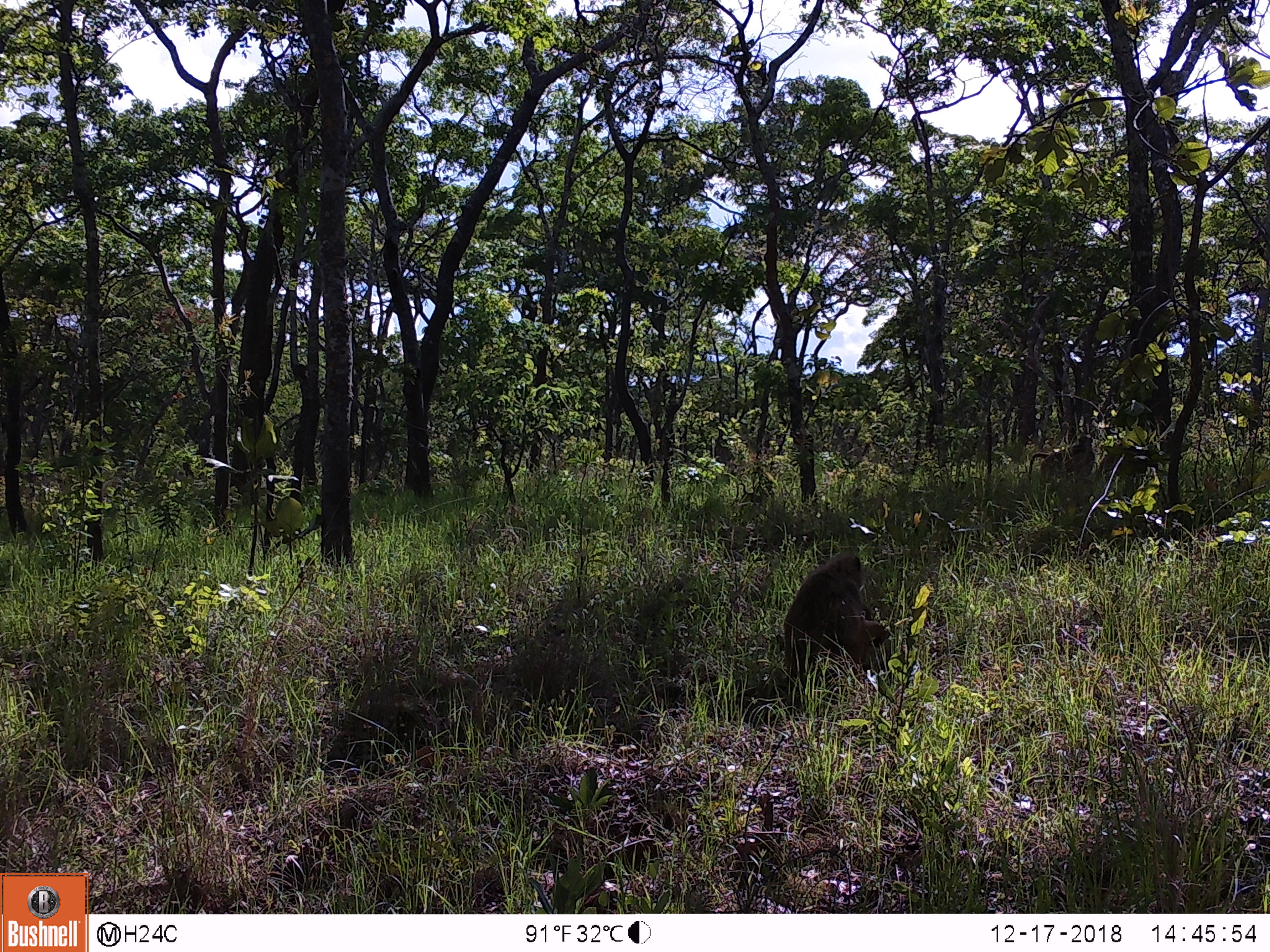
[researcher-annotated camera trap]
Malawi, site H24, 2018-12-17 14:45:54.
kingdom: Animalia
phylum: Chordata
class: Mammalia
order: Primates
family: Cercopithecidae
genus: Papio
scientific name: Papio cynocephalus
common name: yellow baboon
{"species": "yellow baboon (Papio cynocephalus)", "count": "2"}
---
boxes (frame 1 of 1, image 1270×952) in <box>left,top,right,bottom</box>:
yellow baboon: <box>752,544,894,704</box>; <box>1015,428,1104,495</box>